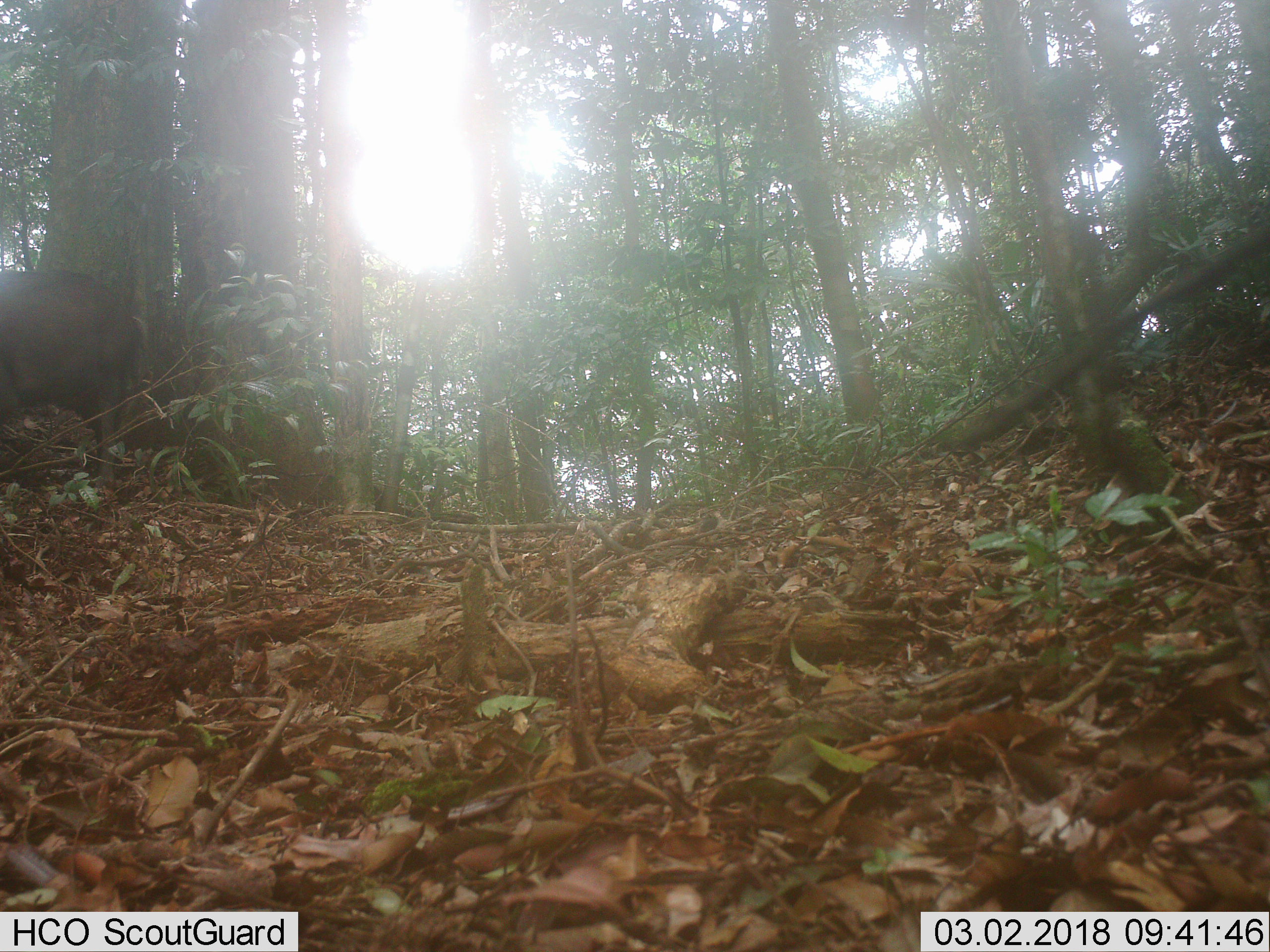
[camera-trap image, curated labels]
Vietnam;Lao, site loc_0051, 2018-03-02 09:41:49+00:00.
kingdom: Animalia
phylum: Chordata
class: Mammalia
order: Artiodactyla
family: Suidae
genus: Sus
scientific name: Sus scrofa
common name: eurasian wild pig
Eurasian wild pig (Sus scrofa). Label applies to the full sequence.